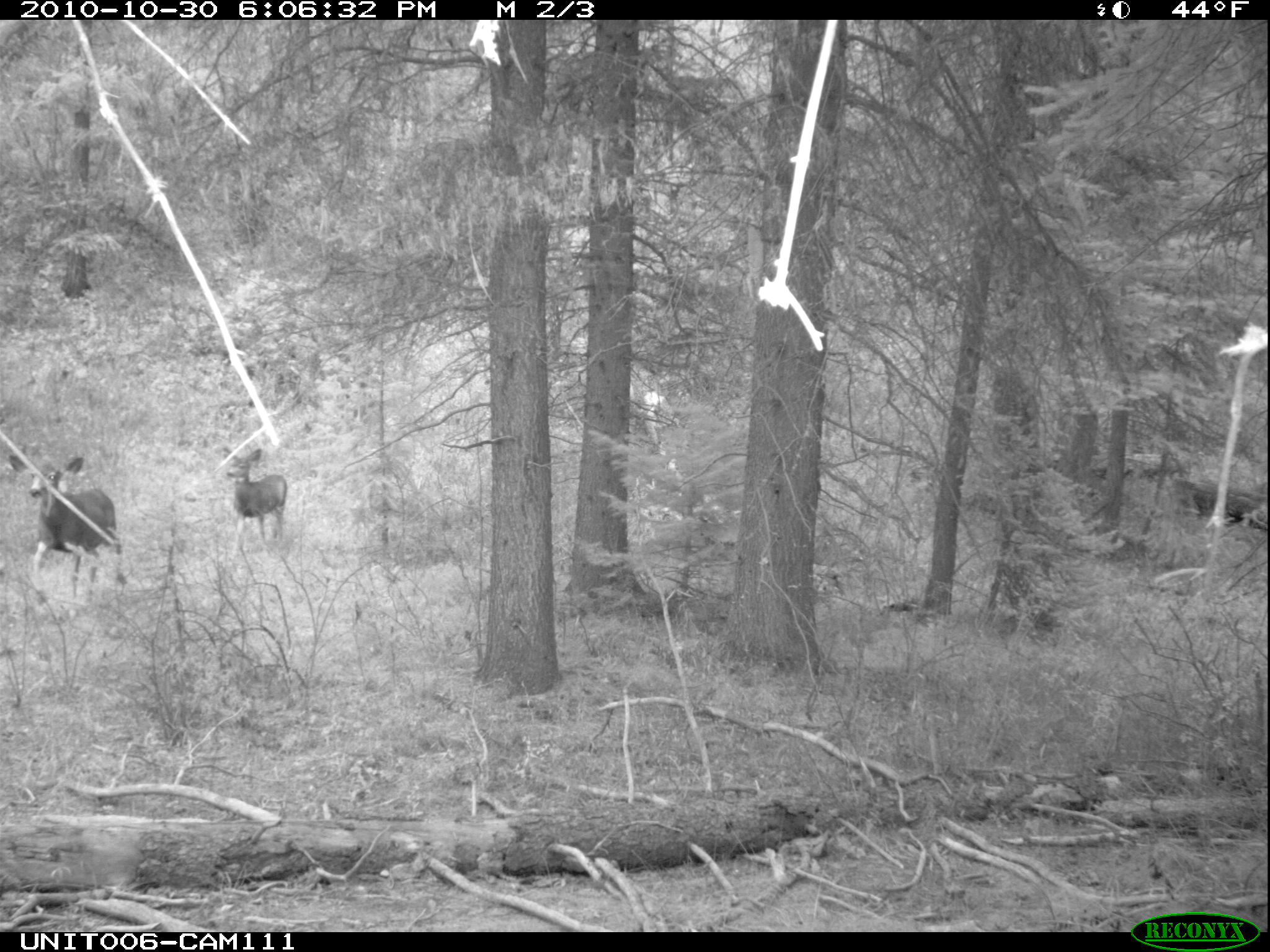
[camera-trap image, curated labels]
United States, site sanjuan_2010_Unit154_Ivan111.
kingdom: Animalia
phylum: Chordata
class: Mammalia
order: Artiodactyla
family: Cervidae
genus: Odocoileus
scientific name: Odocoileus hemionus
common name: mule deer